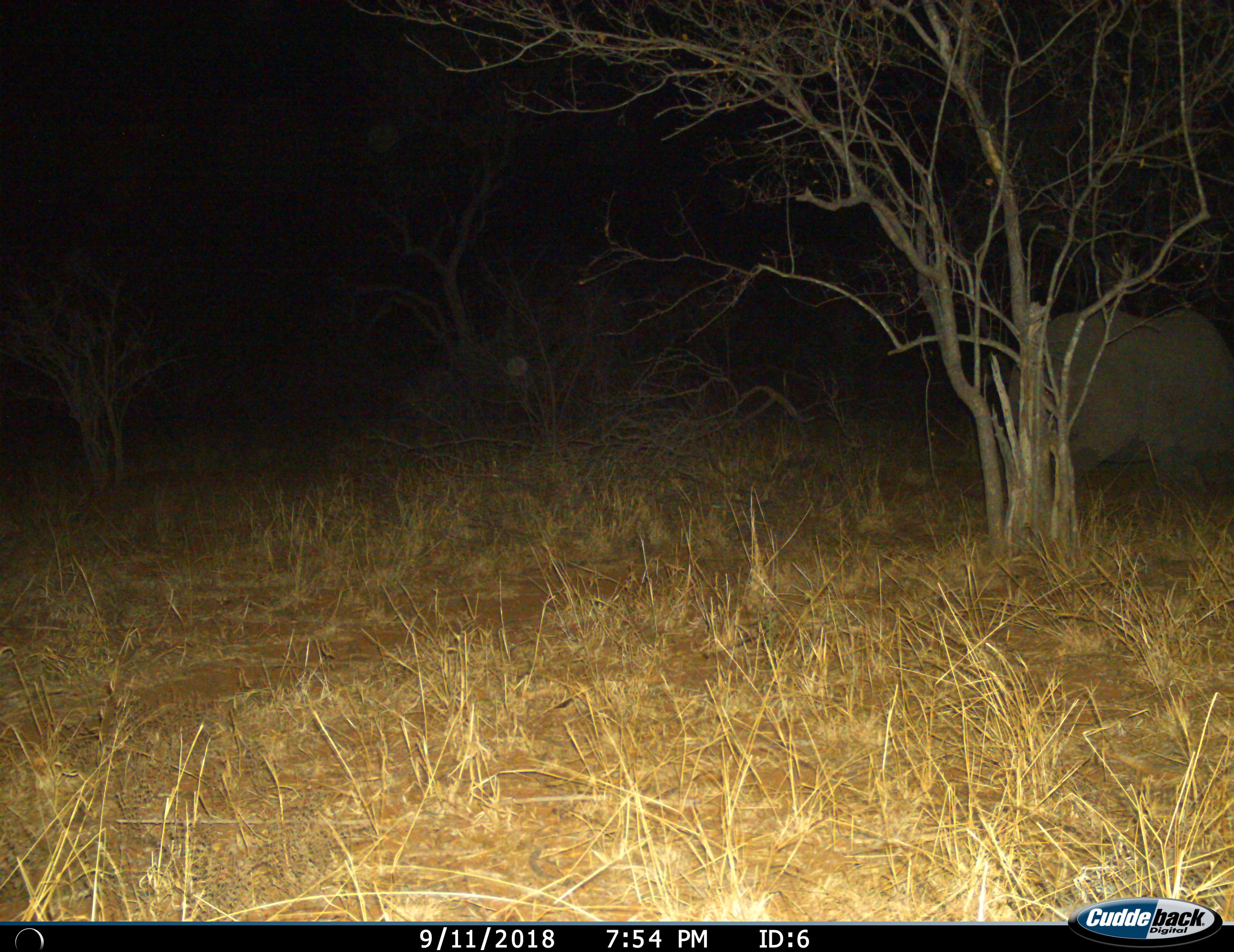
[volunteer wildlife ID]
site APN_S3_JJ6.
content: unidentified animal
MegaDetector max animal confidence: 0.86